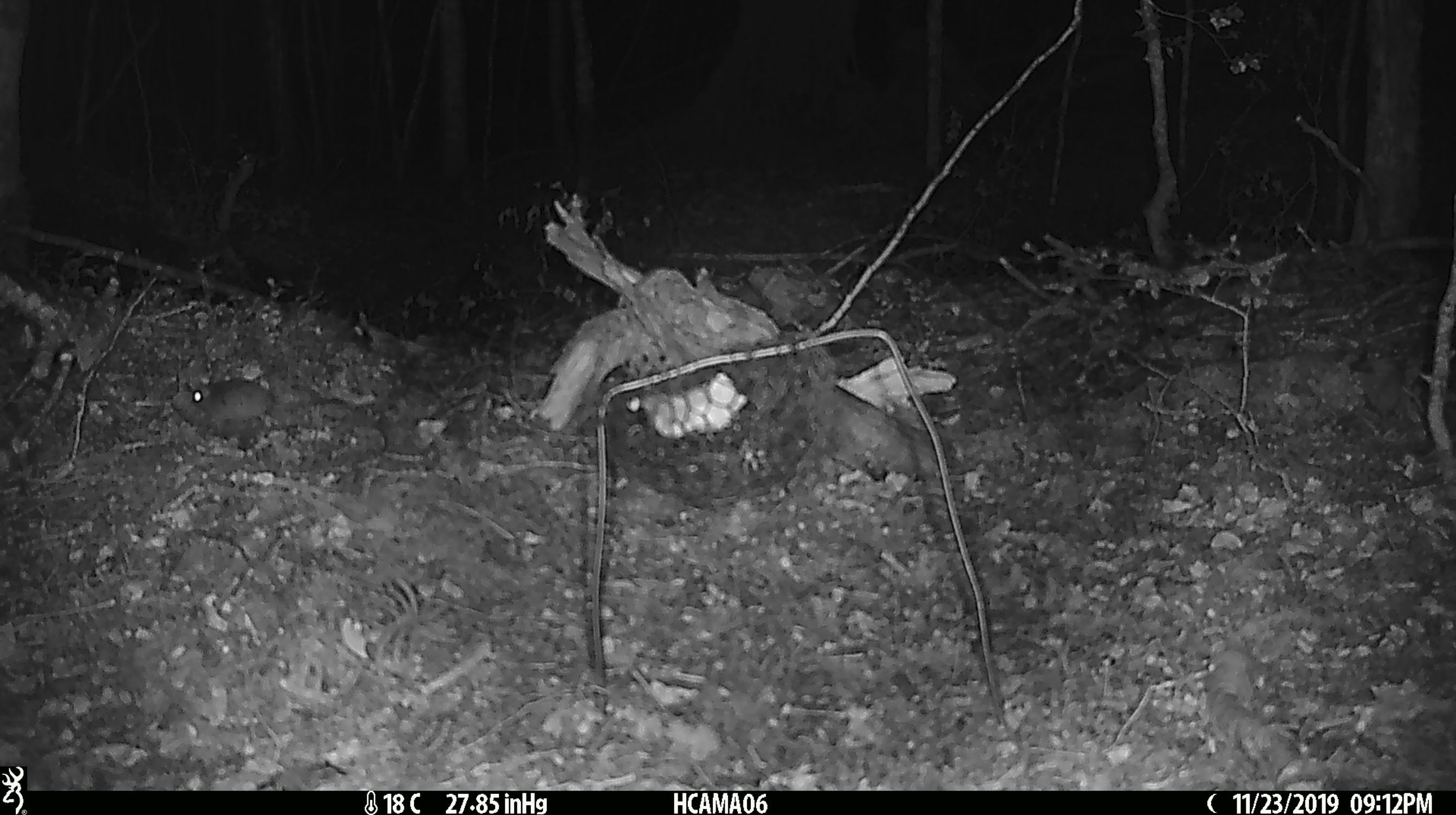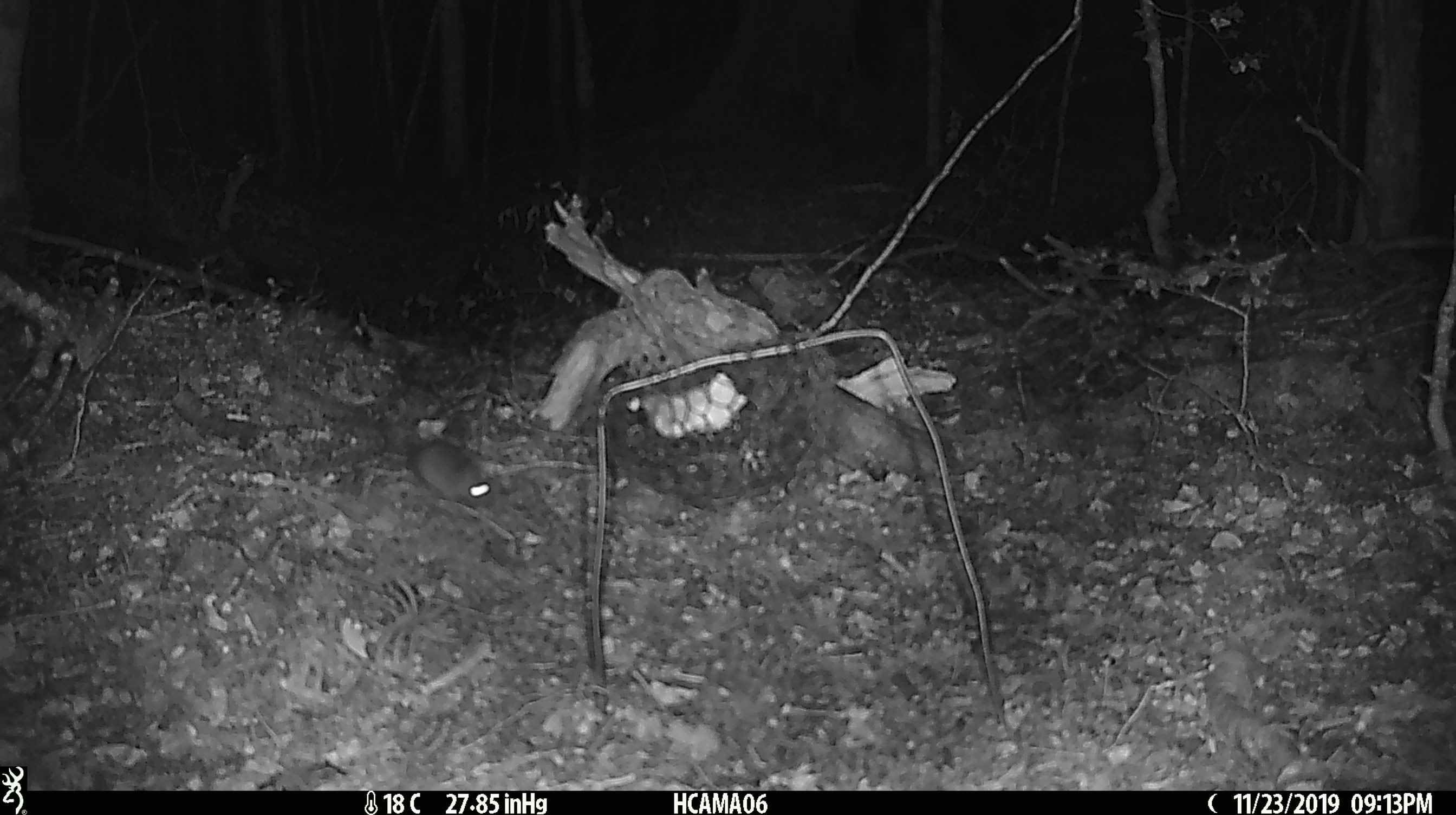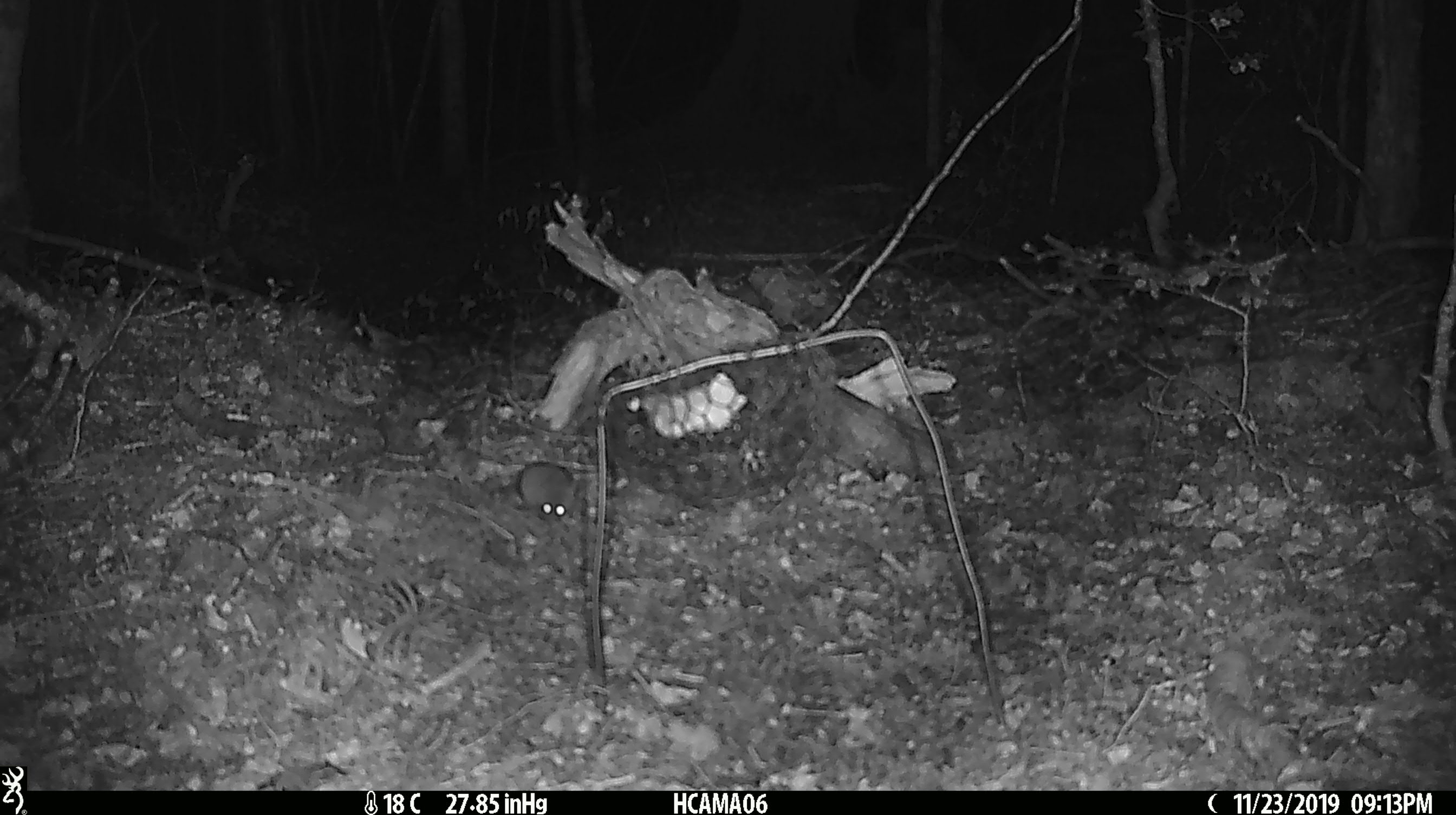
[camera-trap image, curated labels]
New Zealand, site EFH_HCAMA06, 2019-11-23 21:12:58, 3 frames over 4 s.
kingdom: Animalia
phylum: Chordata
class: Mammalia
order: Rodentia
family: Muridae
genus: Mus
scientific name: Mus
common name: mouse